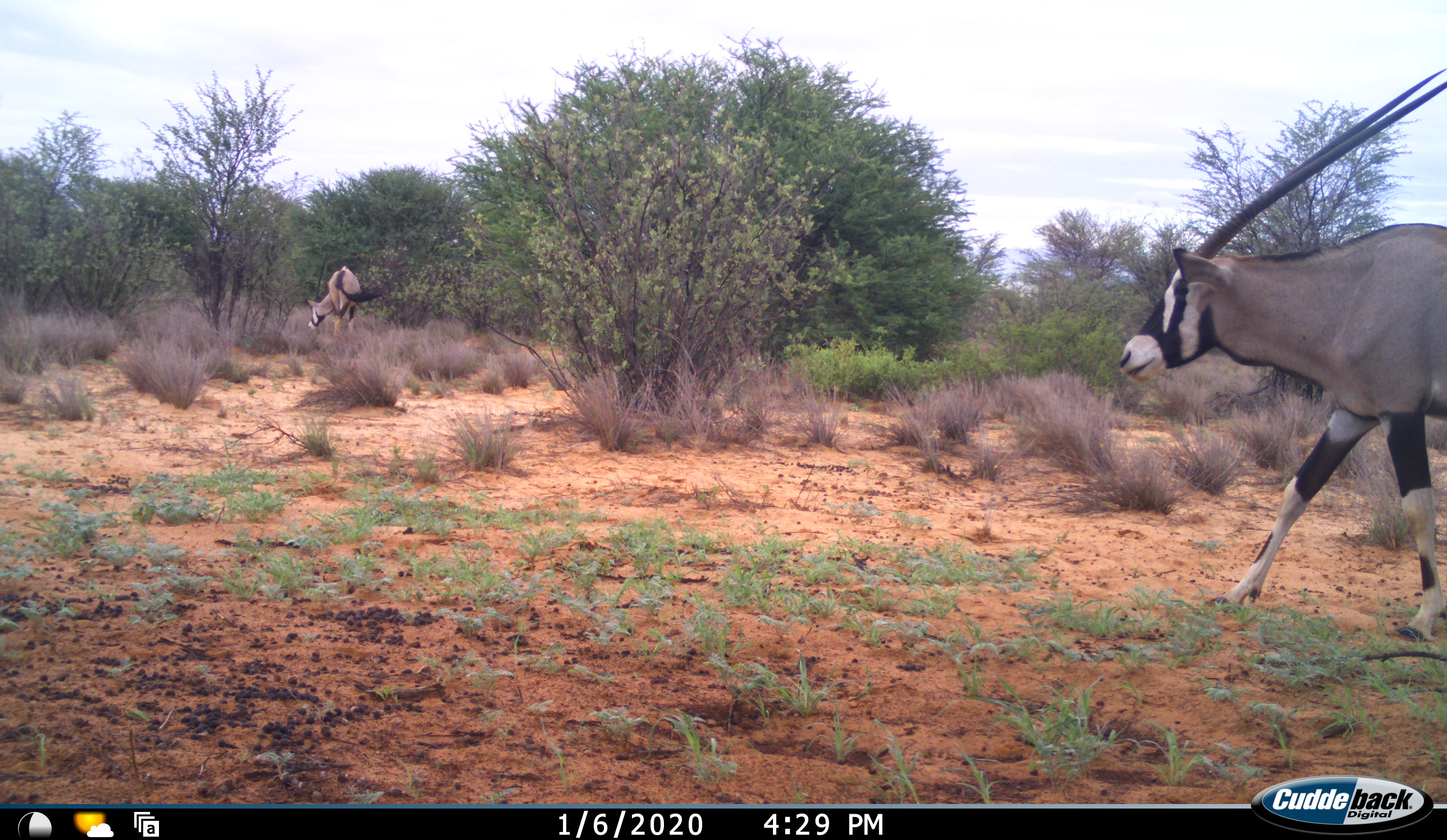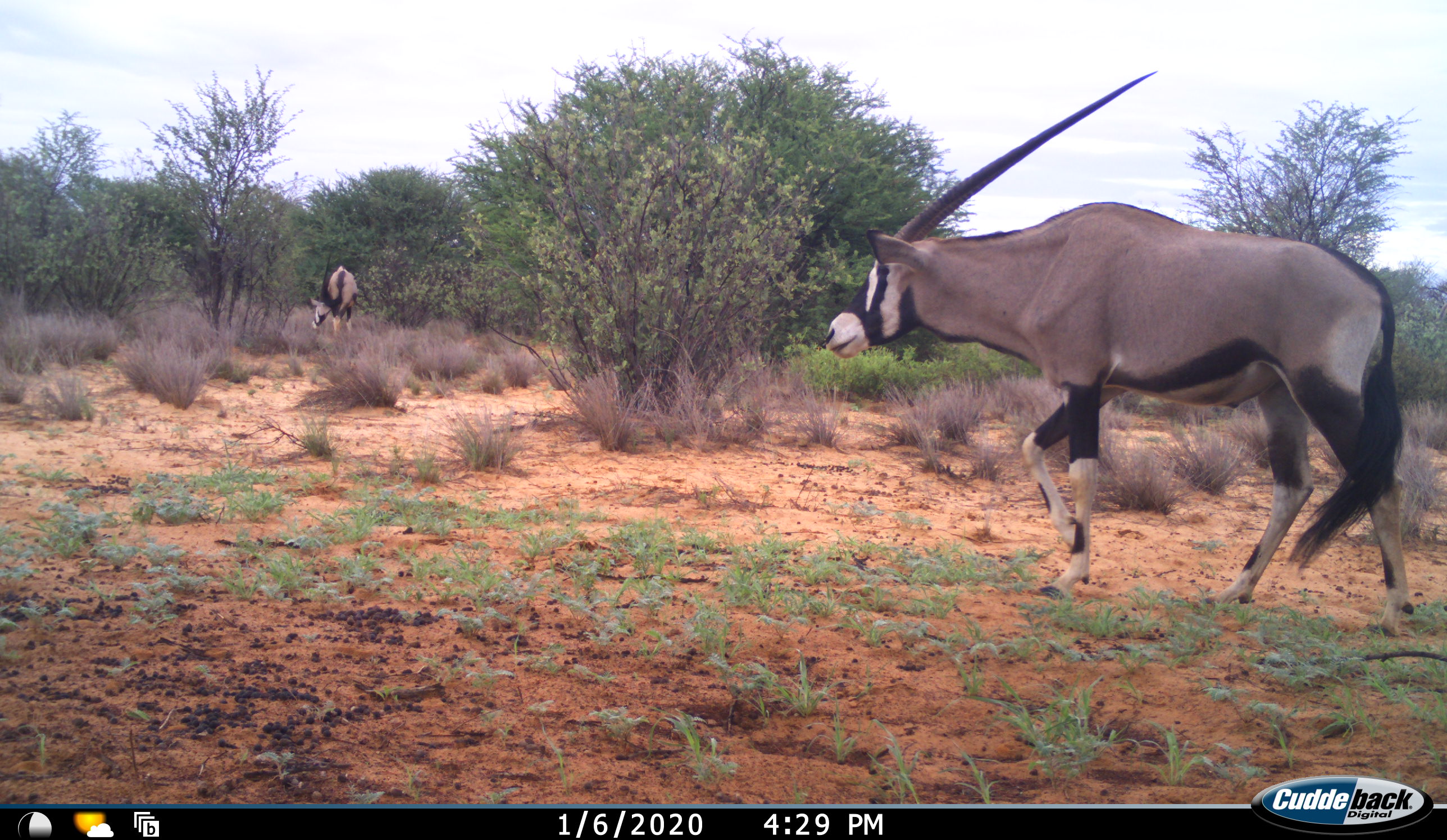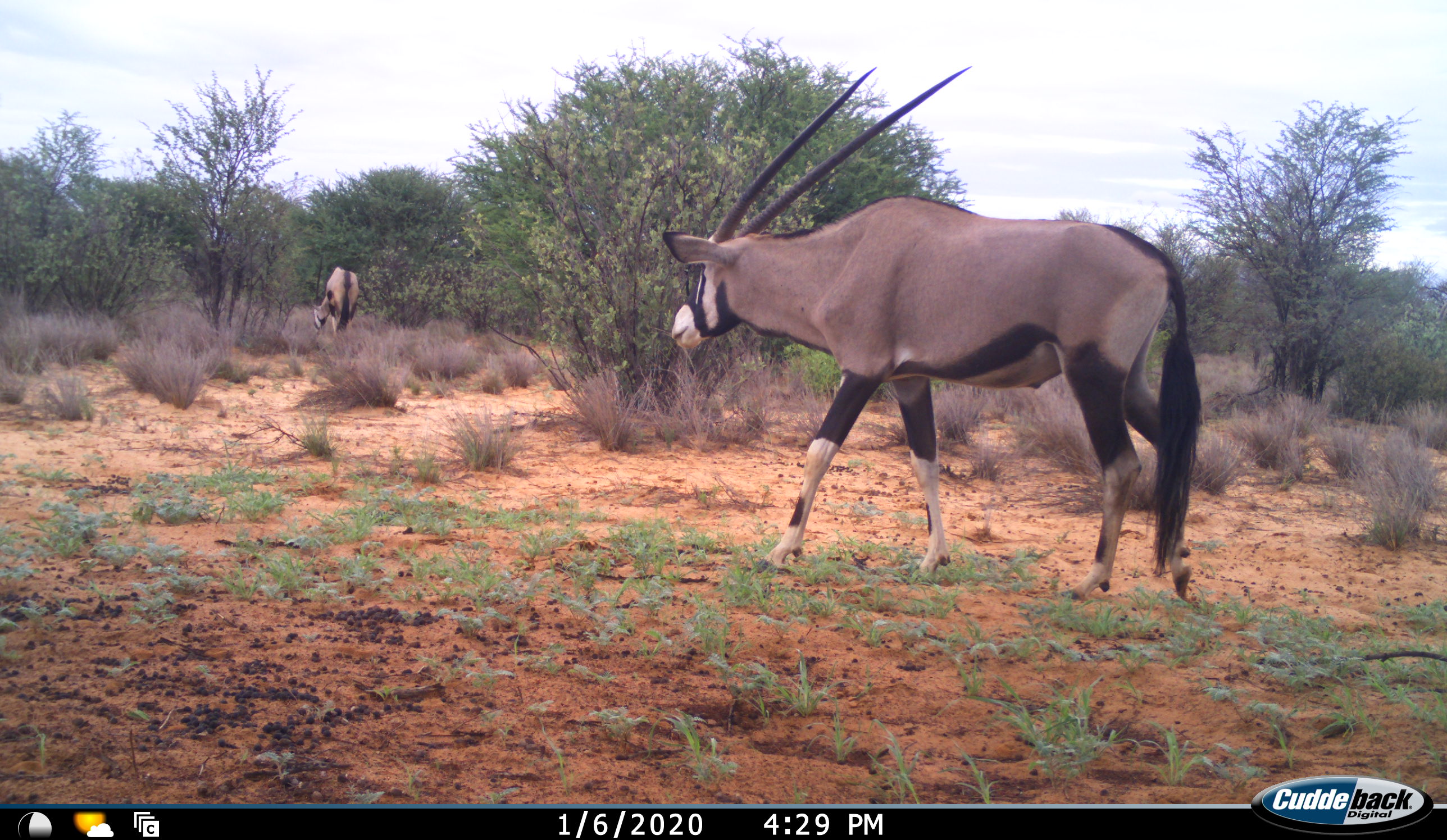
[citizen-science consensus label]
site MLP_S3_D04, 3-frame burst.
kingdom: Animalia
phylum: Chordata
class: Mammalia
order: Artiodactyla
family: Bovidae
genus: Oryx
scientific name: Oryx gazella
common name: gemsbok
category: oryx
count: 2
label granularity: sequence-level